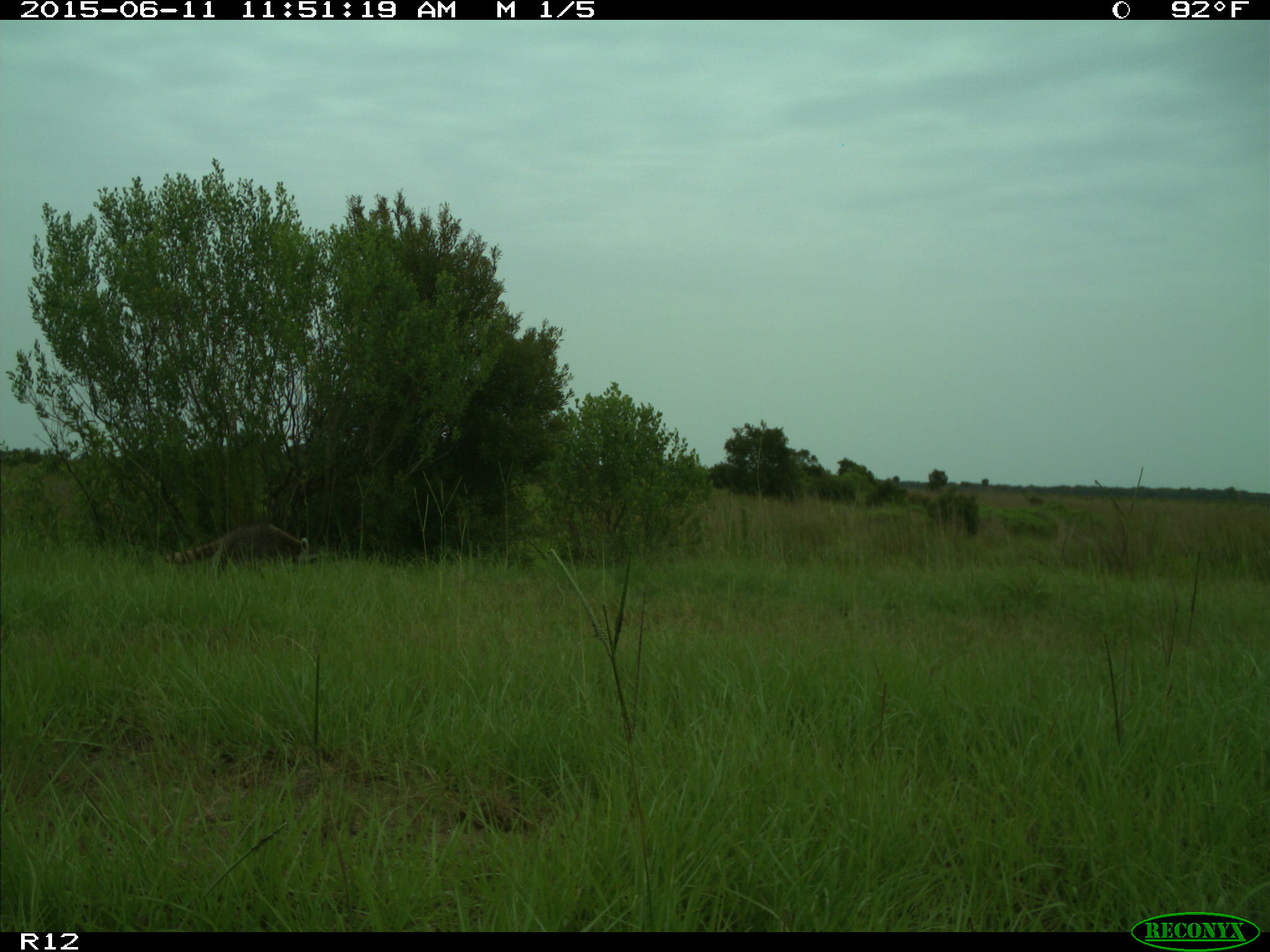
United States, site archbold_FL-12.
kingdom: Animalia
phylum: Chordata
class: Mammalia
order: Carnivora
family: Procyonidae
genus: Procyon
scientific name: Procyon lotor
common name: common raccoon